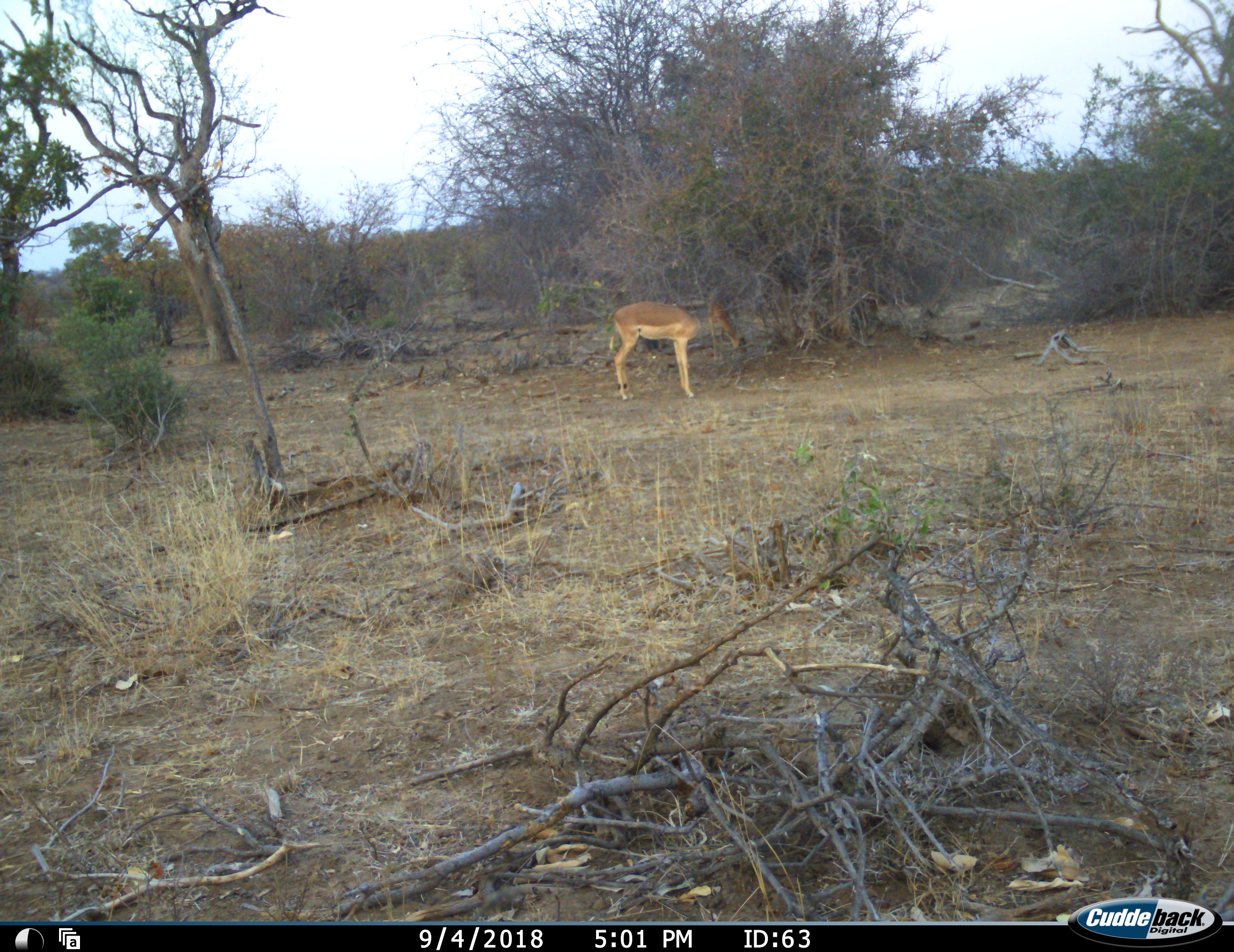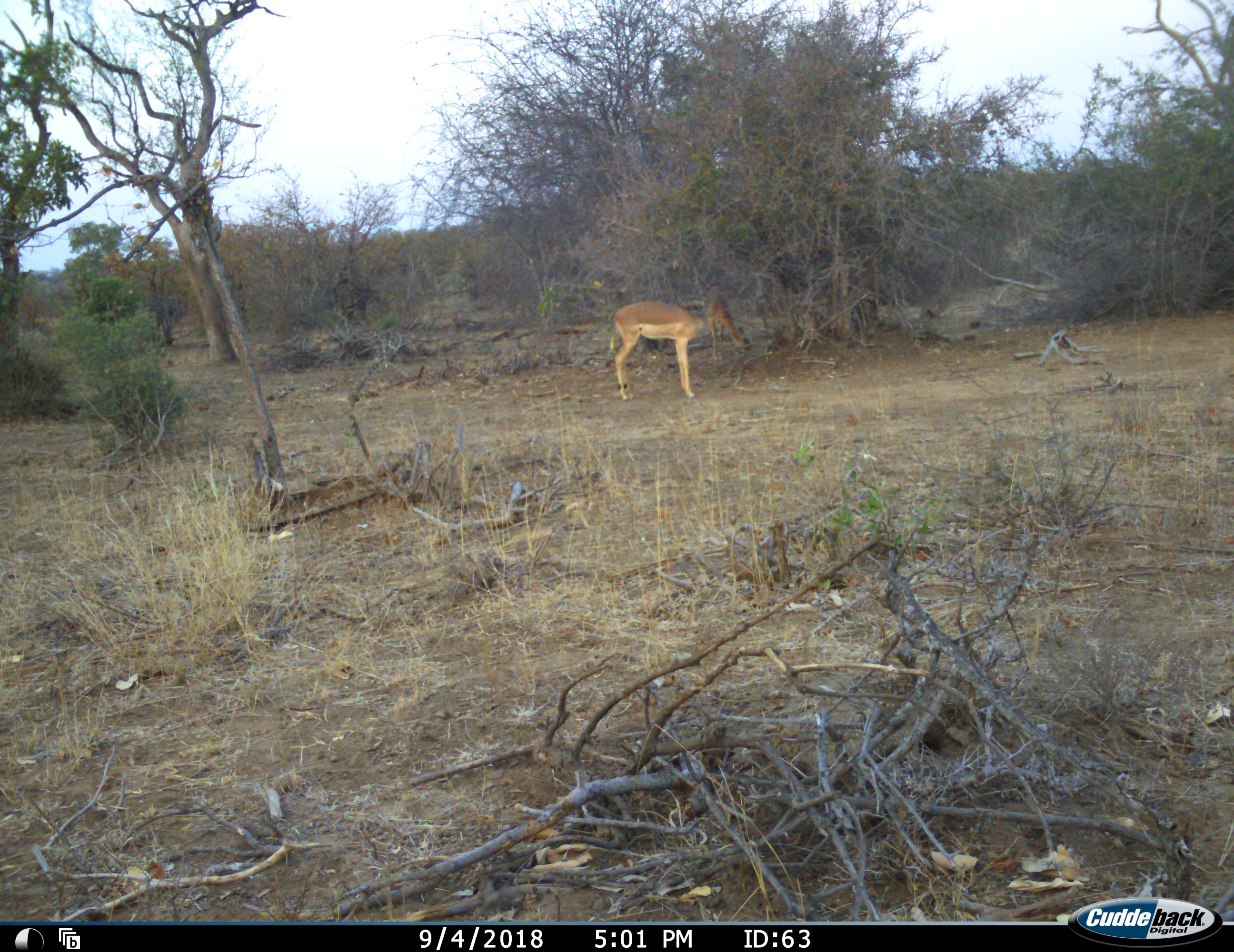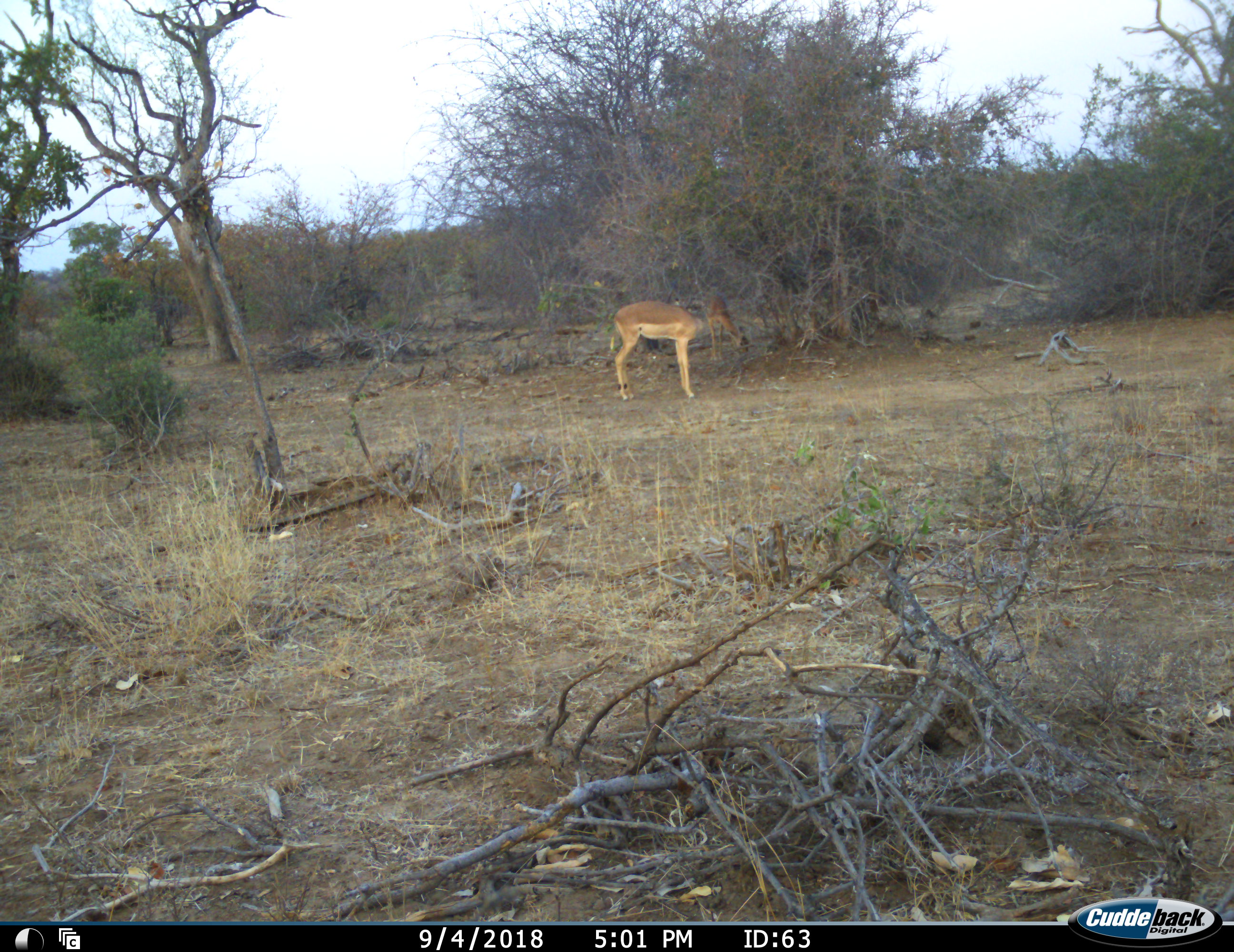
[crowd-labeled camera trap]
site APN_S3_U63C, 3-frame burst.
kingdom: Animalia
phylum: Chordata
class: Mammalia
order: Artiodactyla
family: Bovidae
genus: Aepyceros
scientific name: Aepyceros melampus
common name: impala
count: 1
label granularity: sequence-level